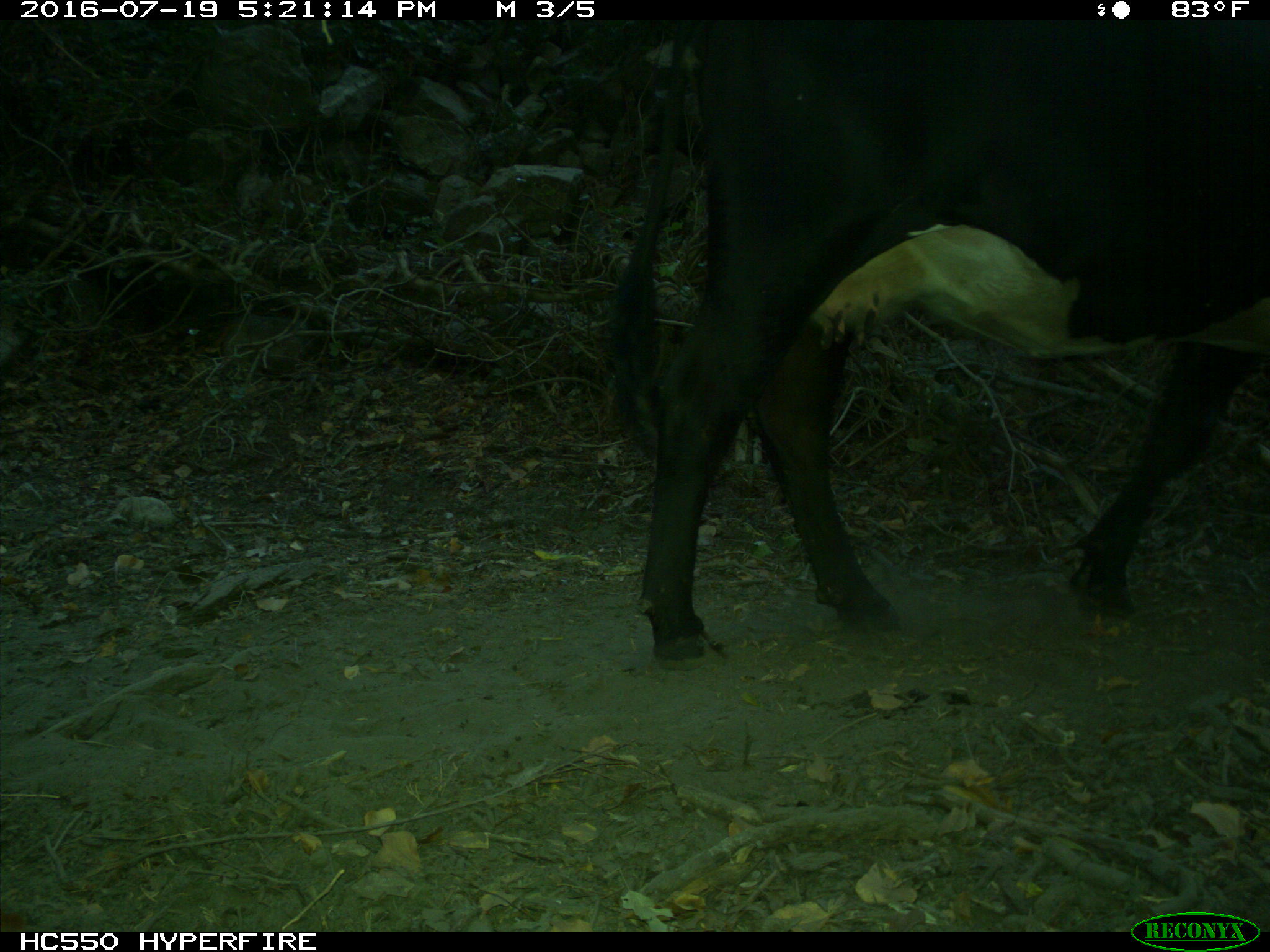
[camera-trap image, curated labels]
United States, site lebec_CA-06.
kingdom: Animalia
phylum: Chordata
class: Mammalia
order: Artiodactyla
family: Bovidae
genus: Bos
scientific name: Bos taurus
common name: domestic cow